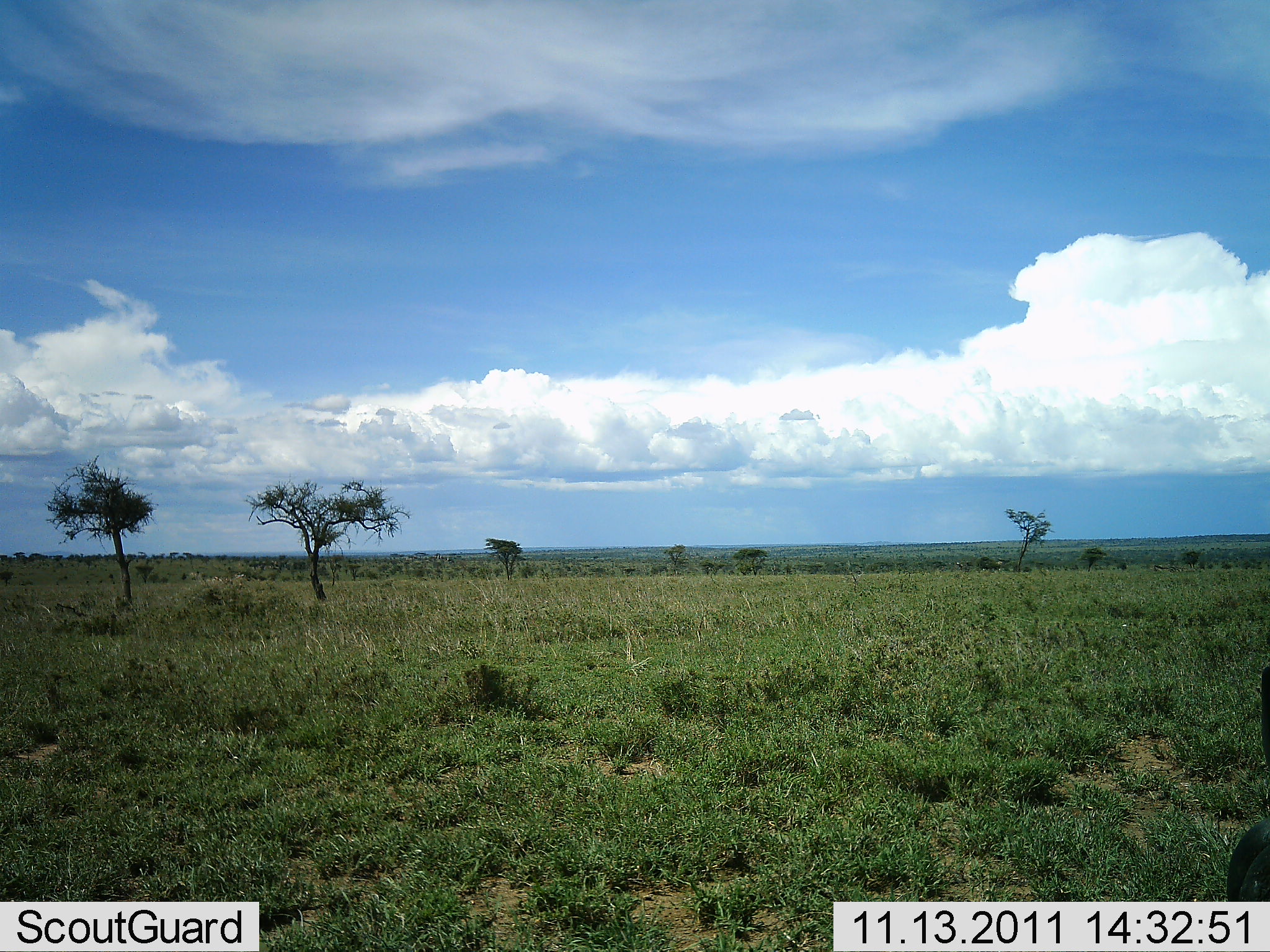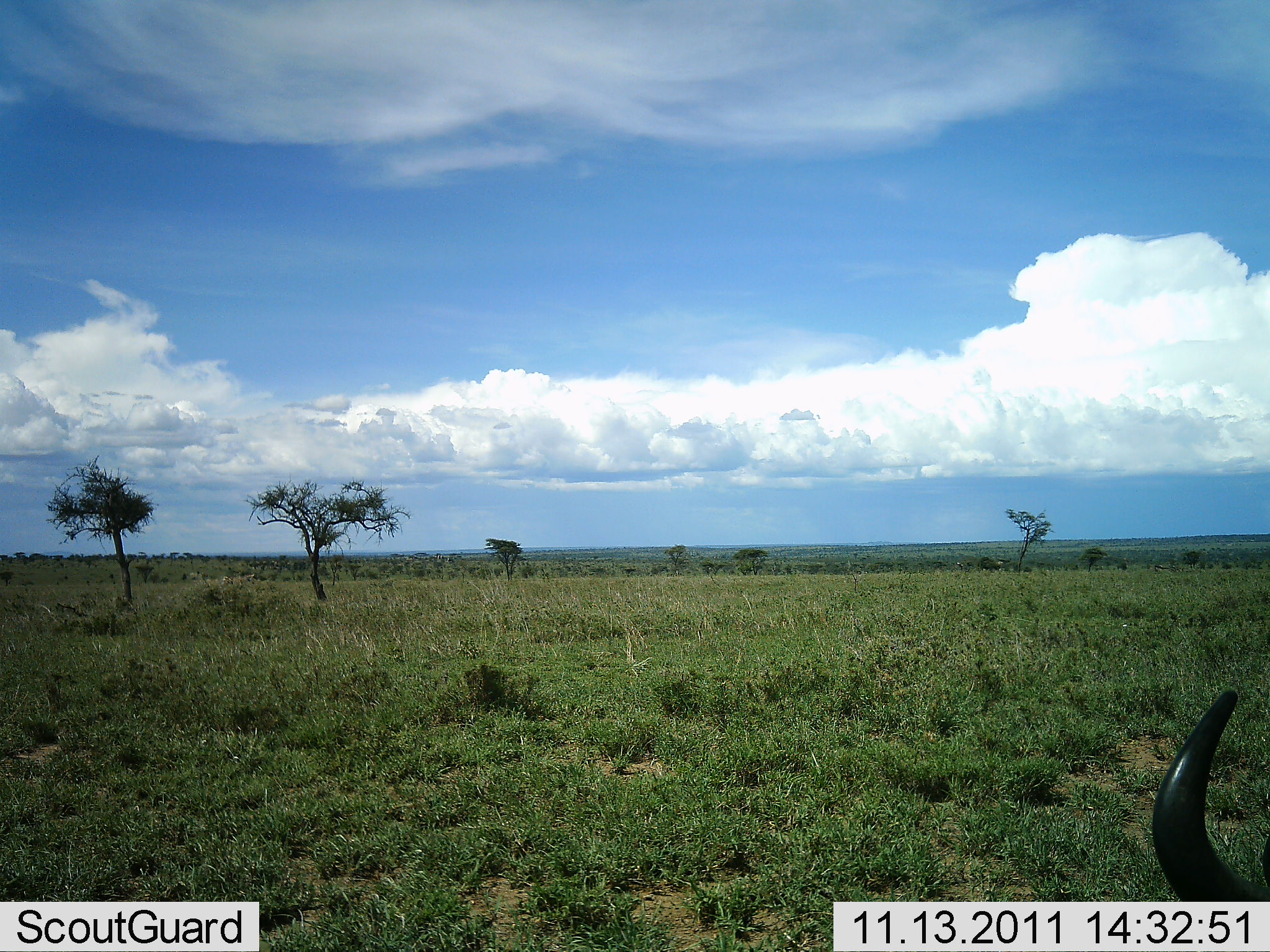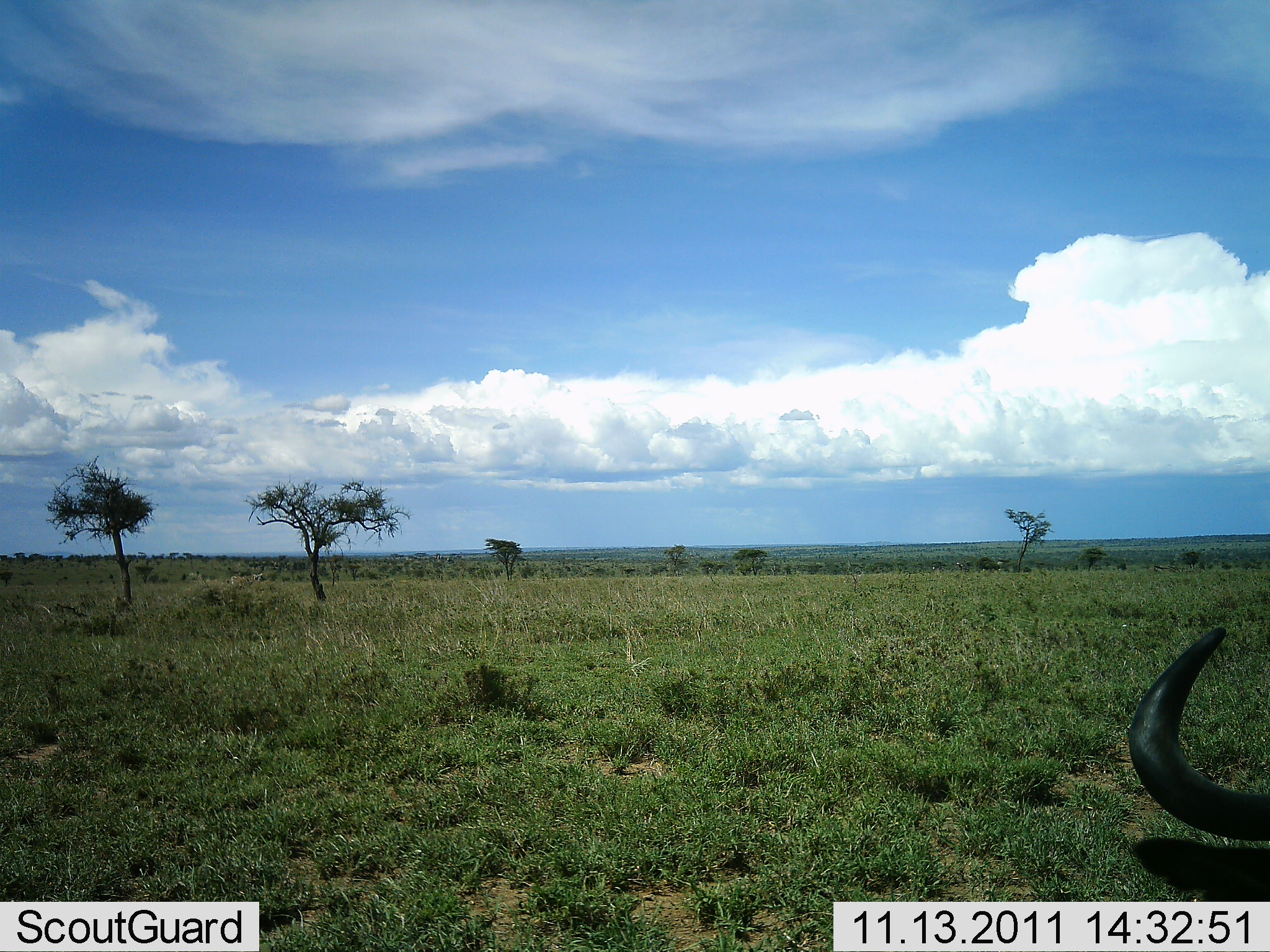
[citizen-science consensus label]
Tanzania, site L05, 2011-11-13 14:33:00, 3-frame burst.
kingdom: Animalia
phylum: Chordata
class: Mammalia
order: Artiodactyla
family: Bovidae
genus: Connochaetes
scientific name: Connochaetes taurinus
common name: blue wildebeest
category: wildebeest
Wildebeest (blue wildebeest) (Connochaetes taurinus), count 1. Behavior (volunteer vote fractions): standing 43%, resting 21%, moving 29%, interacting 0%. Young present (vote fraction): 0%. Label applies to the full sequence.